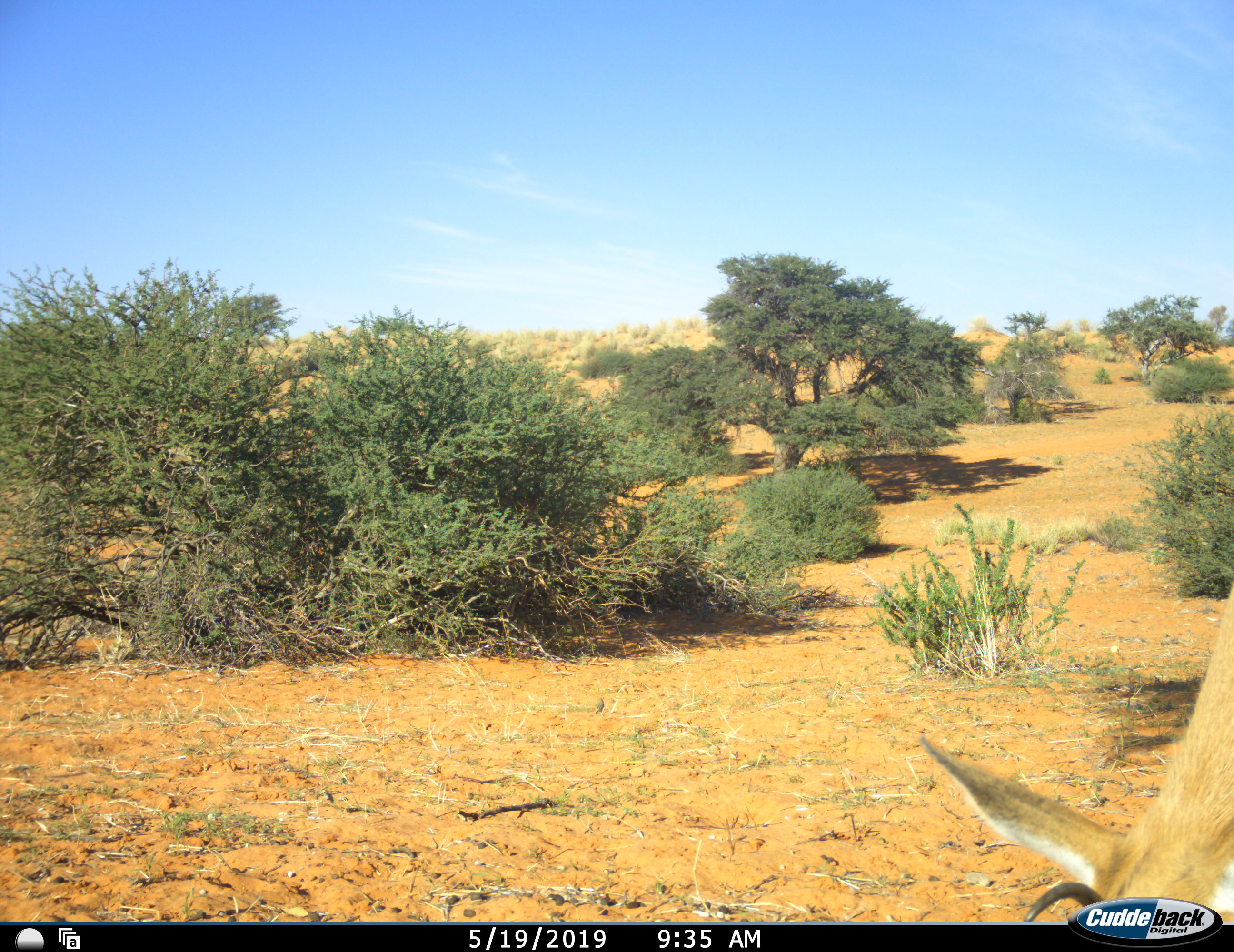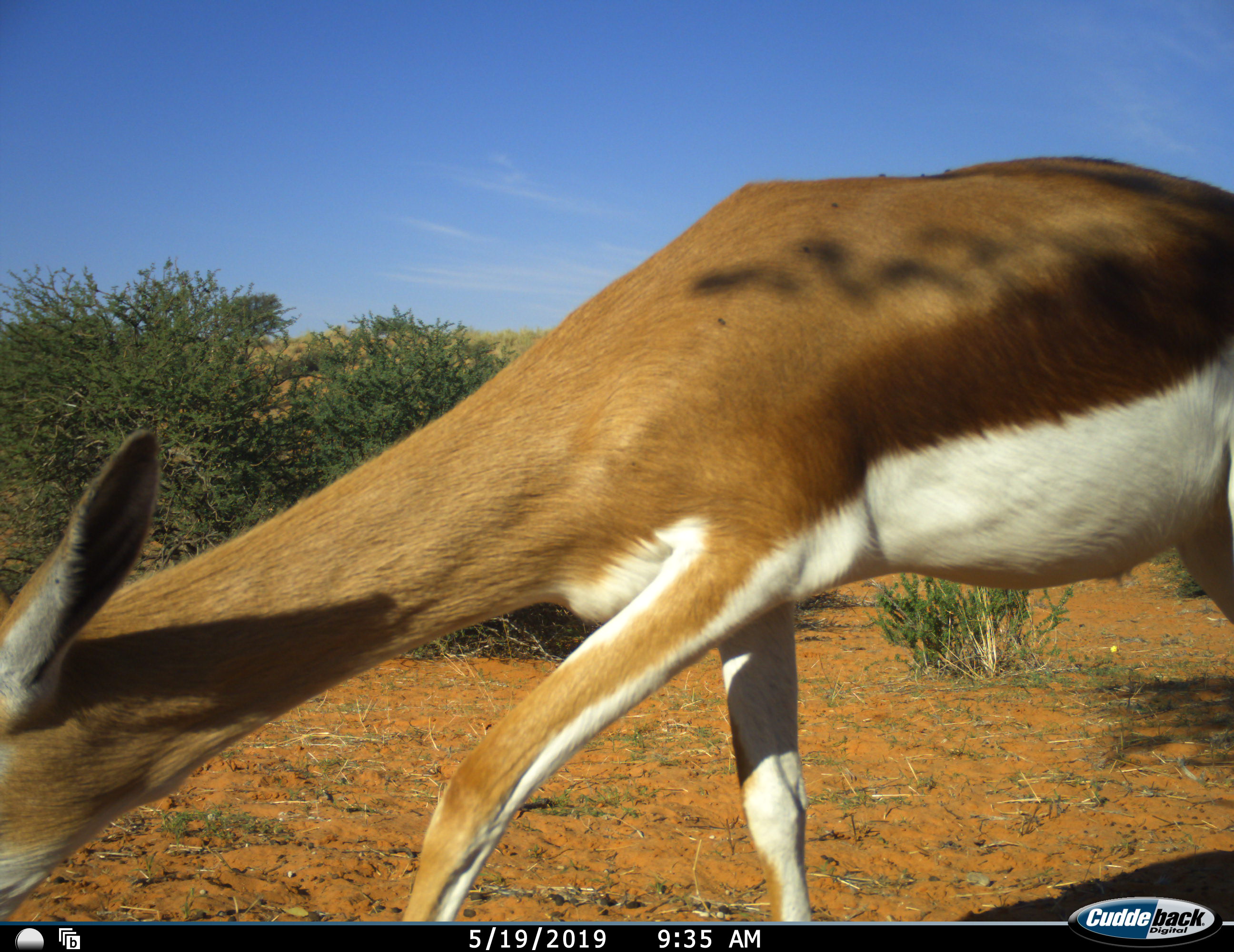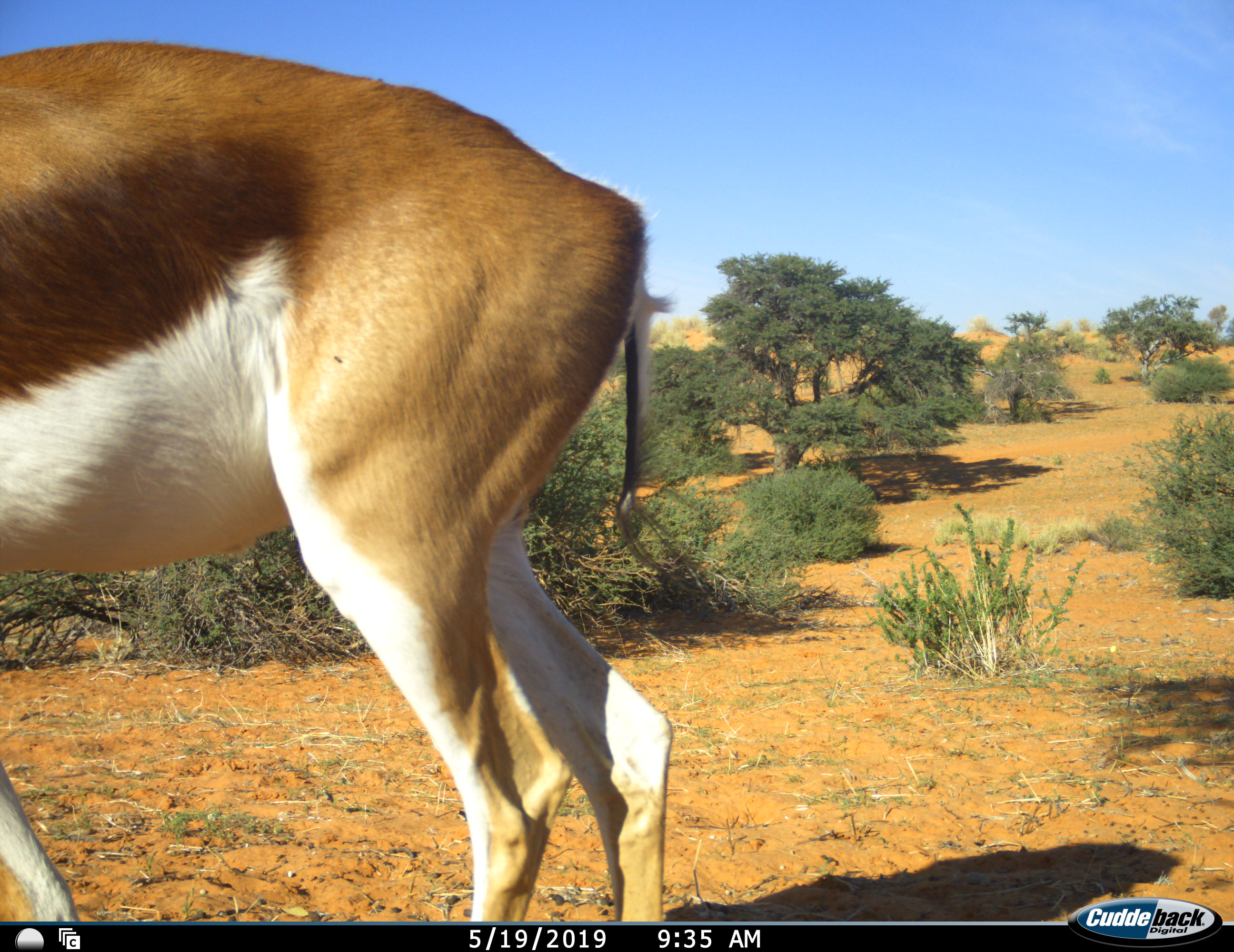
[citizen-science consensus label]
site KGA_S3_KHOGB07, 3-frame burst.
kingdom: Animalia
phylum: Chordata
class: Mammalia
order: Artiodactyla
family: Bovidae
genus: Antidorcas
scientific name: Antidorcas marsupialis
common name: springbok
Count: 1.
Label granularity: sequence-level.